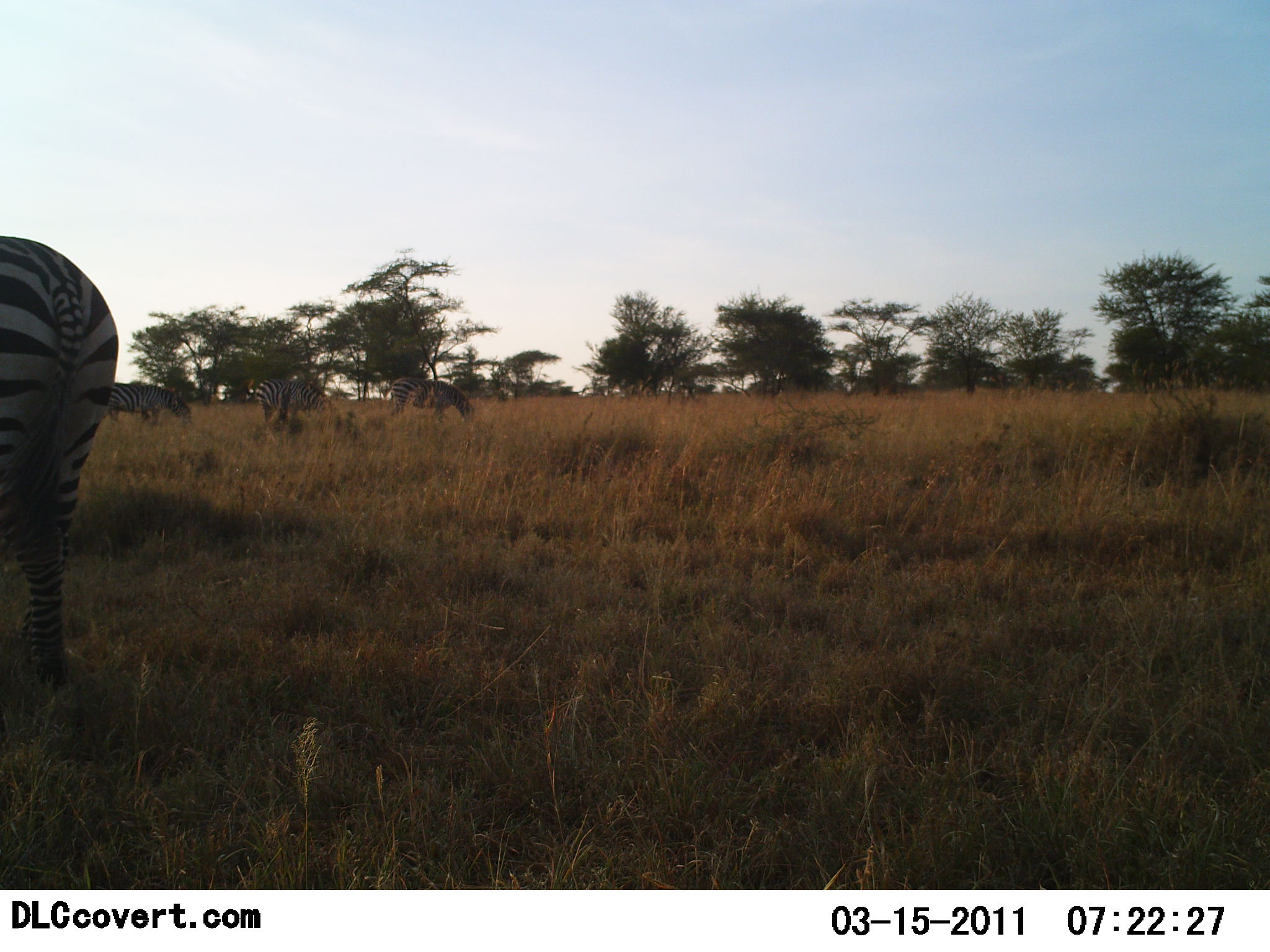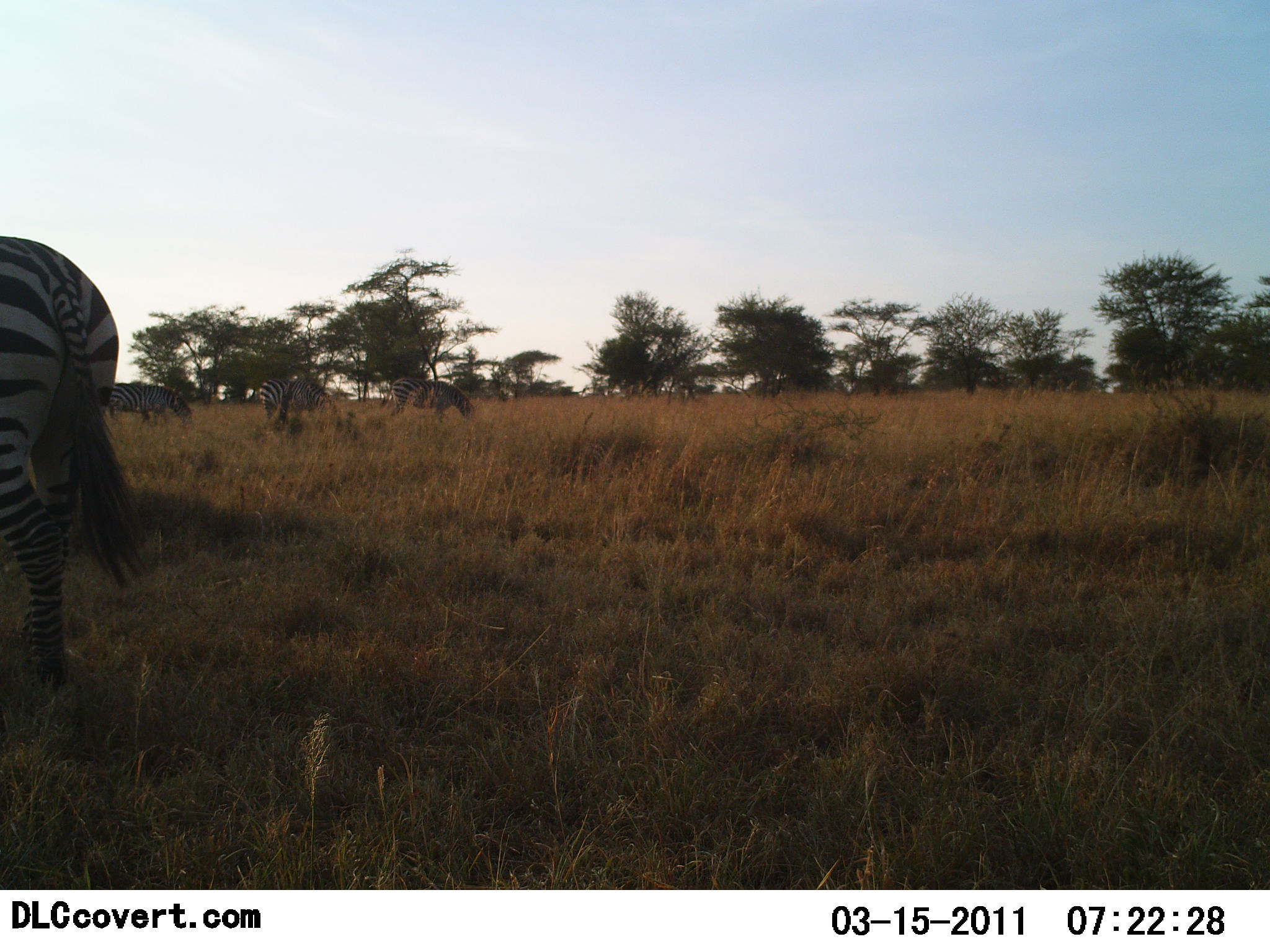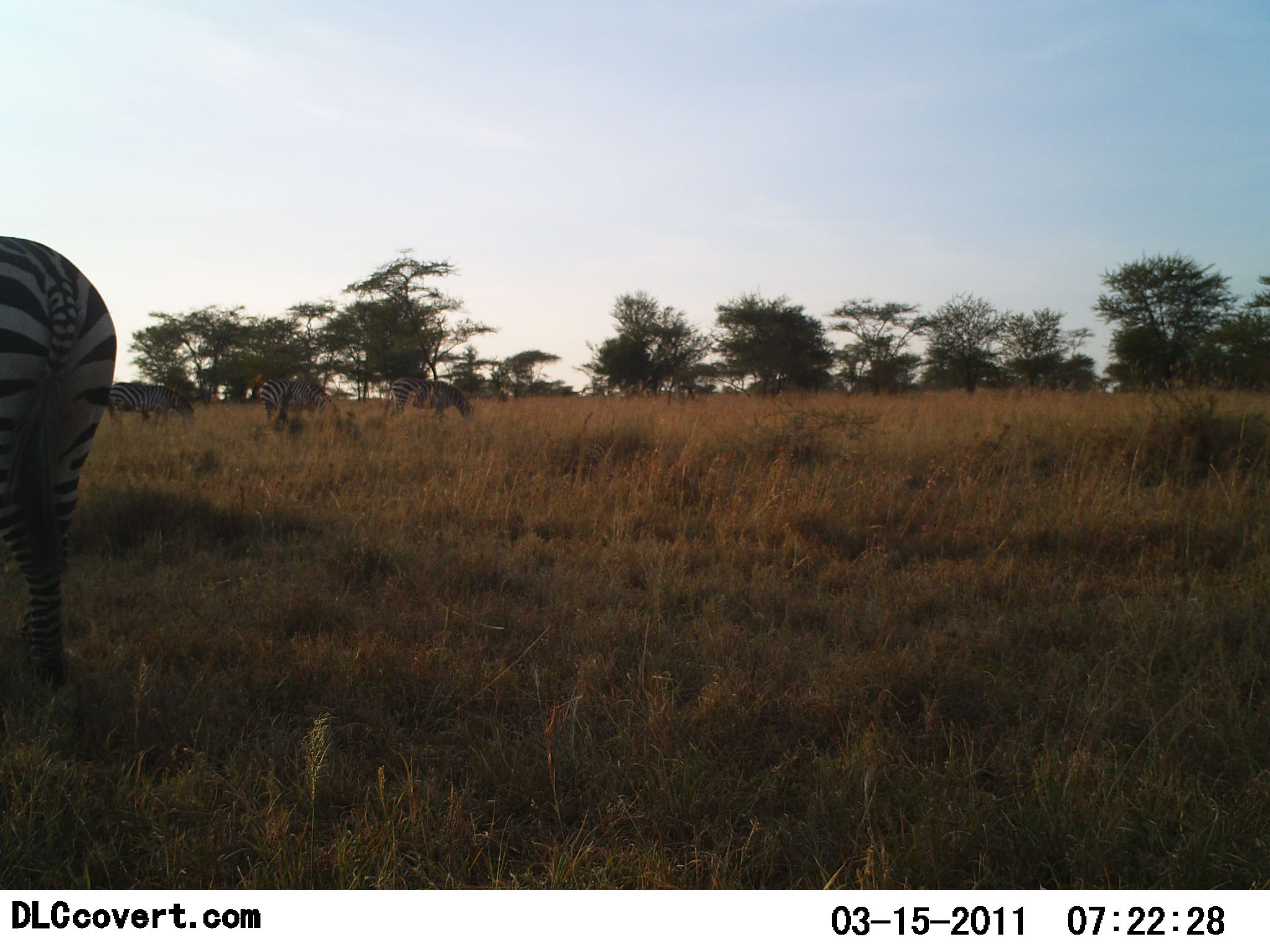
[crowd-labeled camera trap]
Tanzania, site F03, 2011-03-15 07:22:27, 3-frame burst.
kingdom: Animalia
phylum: Chordata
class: Mammalia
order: Perissodactyla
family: Equidae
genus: Equus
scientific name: Equus quagga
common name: plains zebra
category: zebra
Zebra (plains zebra) (Equus quagga), count 4. Behavior (volunteer vote fractions): standing 40%, resting 0%, moving 0%, interacting 0%. Young present (vote fraction): 0%. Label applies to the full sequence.